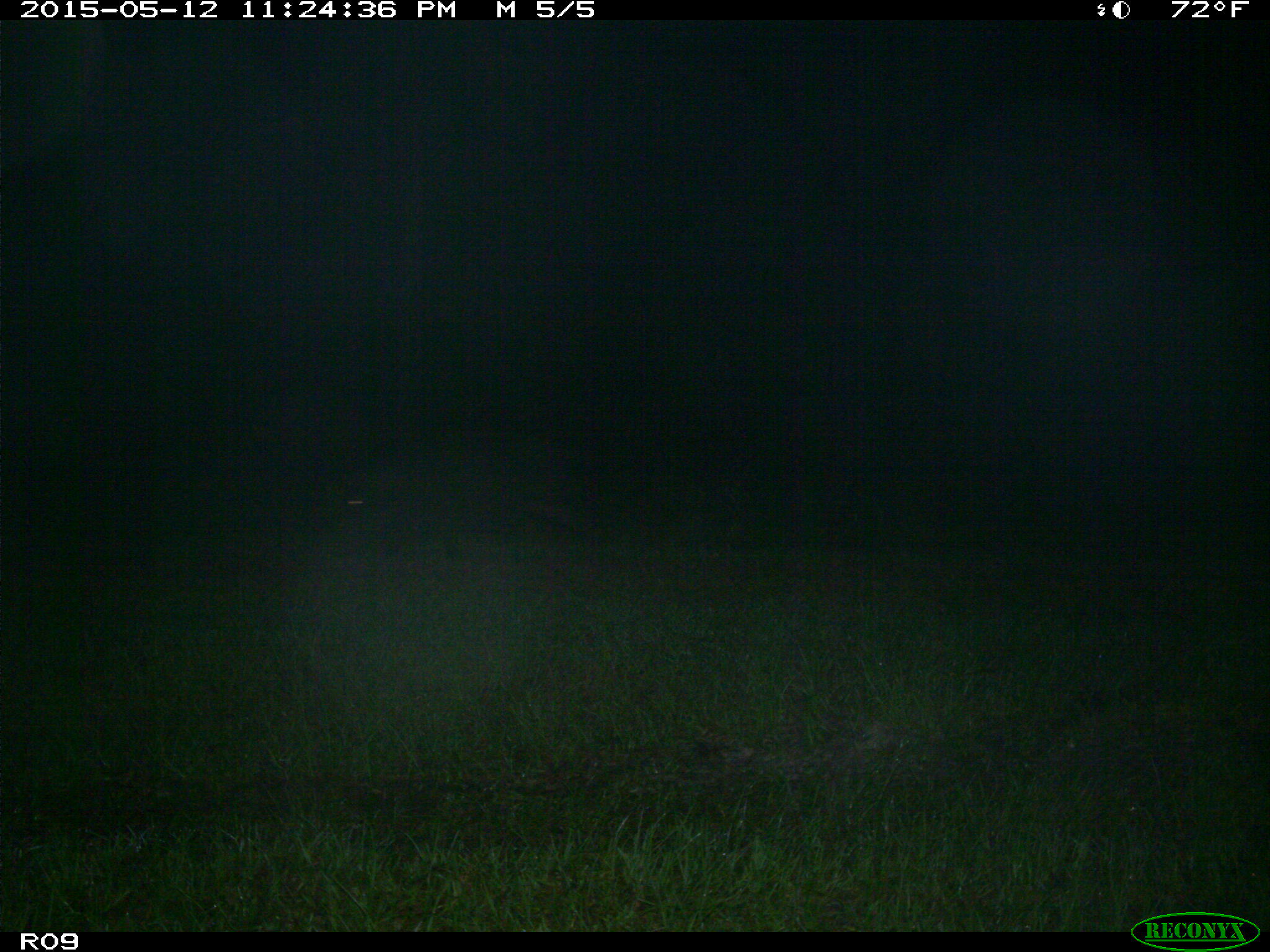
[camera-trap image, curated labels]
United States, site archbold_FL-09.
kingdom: Animalia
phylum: Chordata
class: Mammalia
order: Artiodactyla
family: Suidae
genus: Sus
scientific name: Sus scrofa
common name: wild boar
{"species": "Sus scrofa (wild boar)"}